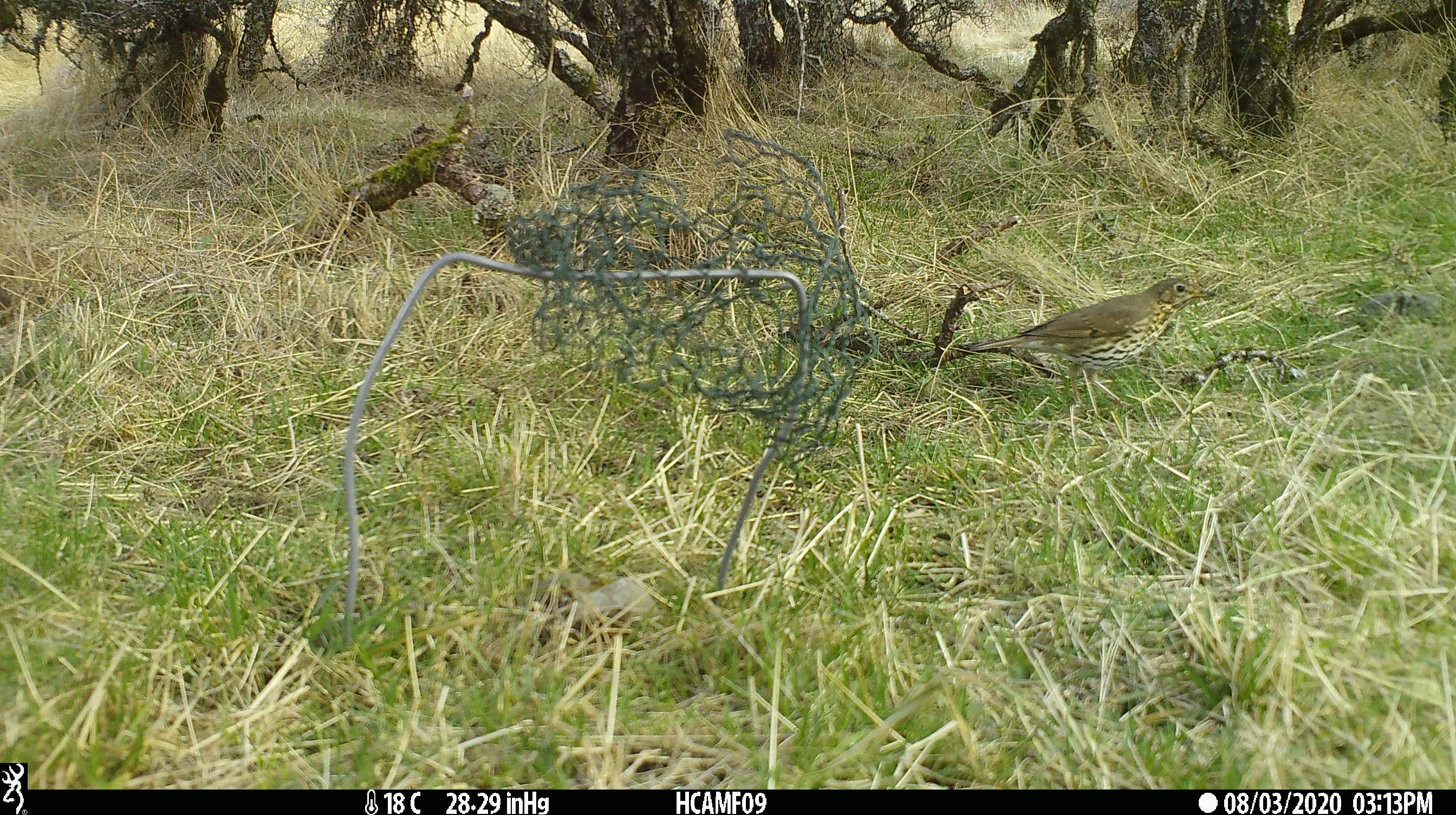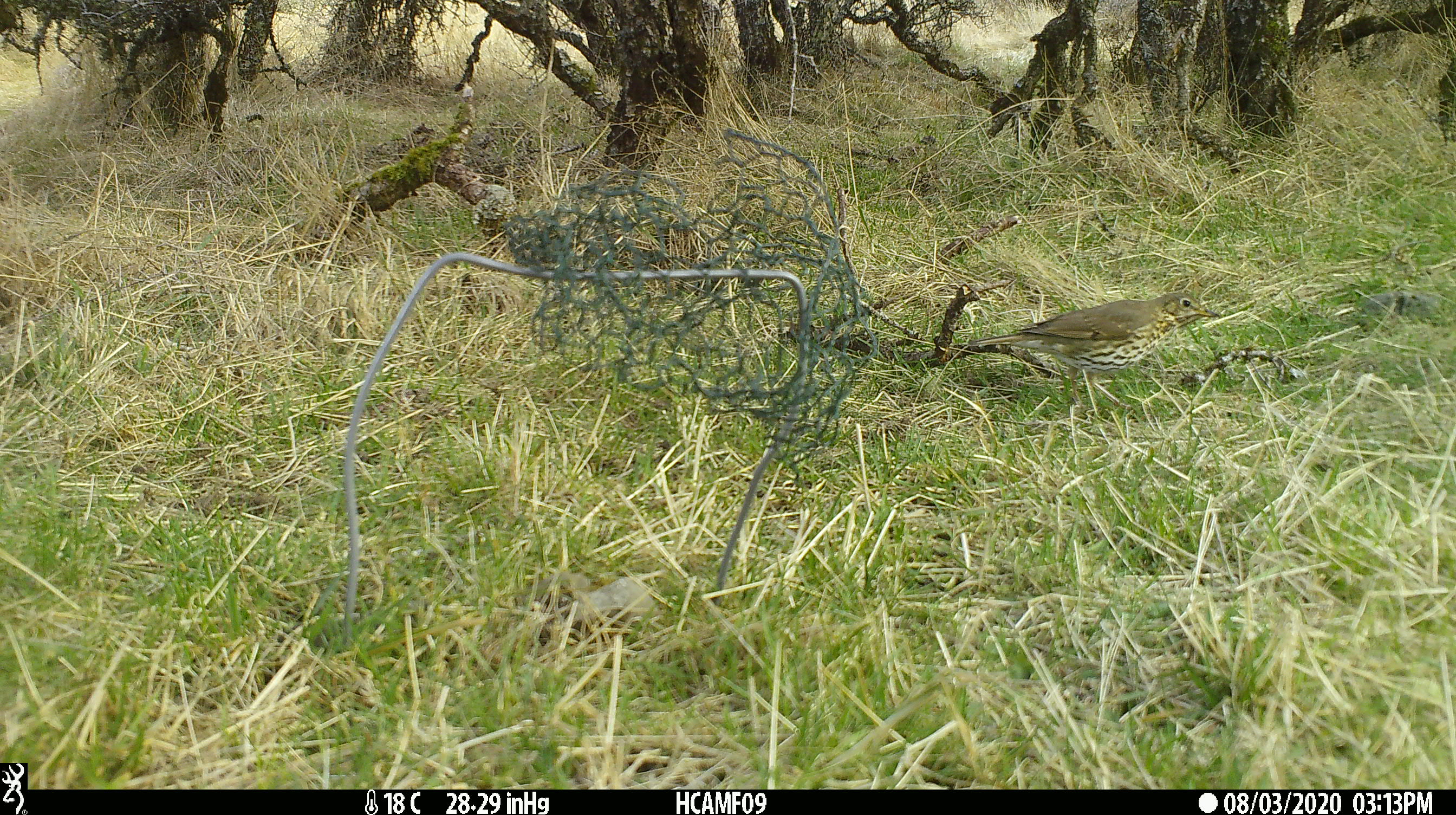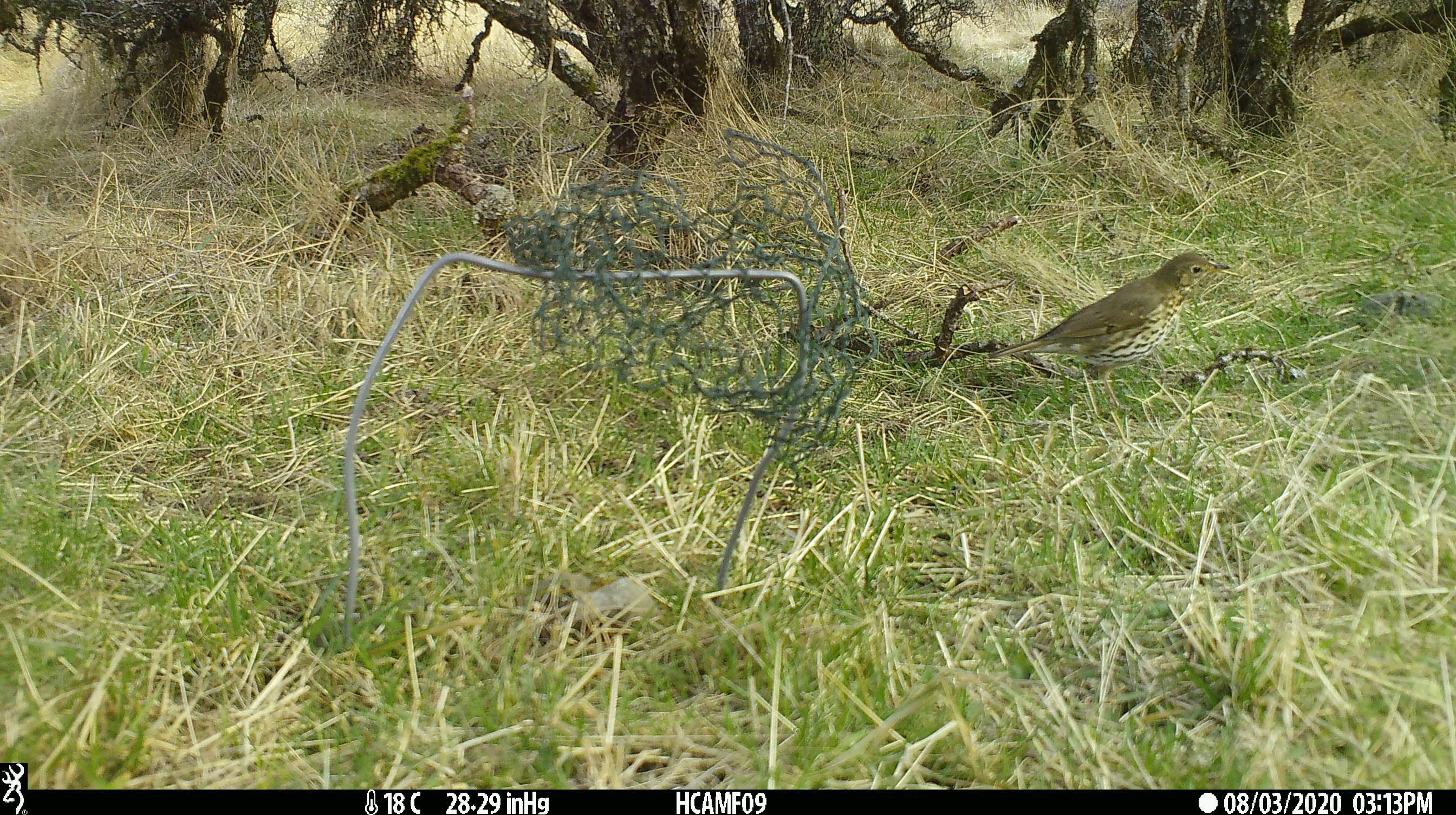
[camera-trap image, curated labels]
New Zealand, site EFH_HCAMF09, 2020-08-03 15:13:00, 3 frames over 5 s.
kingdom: Animalia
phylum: Chordata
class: Aves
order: Passeriformes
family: Turdidae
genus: Turdus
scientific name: Turdus philomelos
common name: song thrush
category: thrush